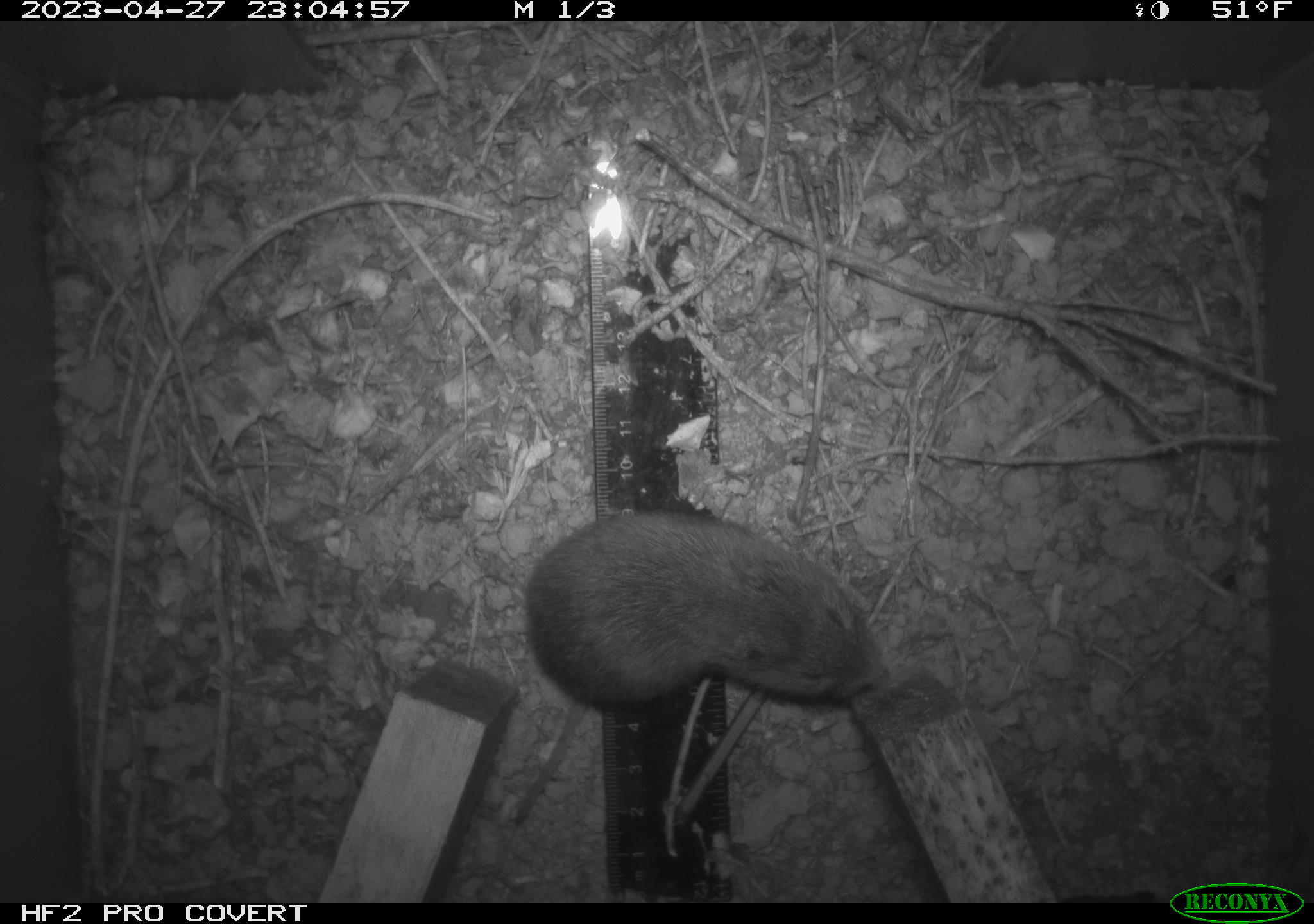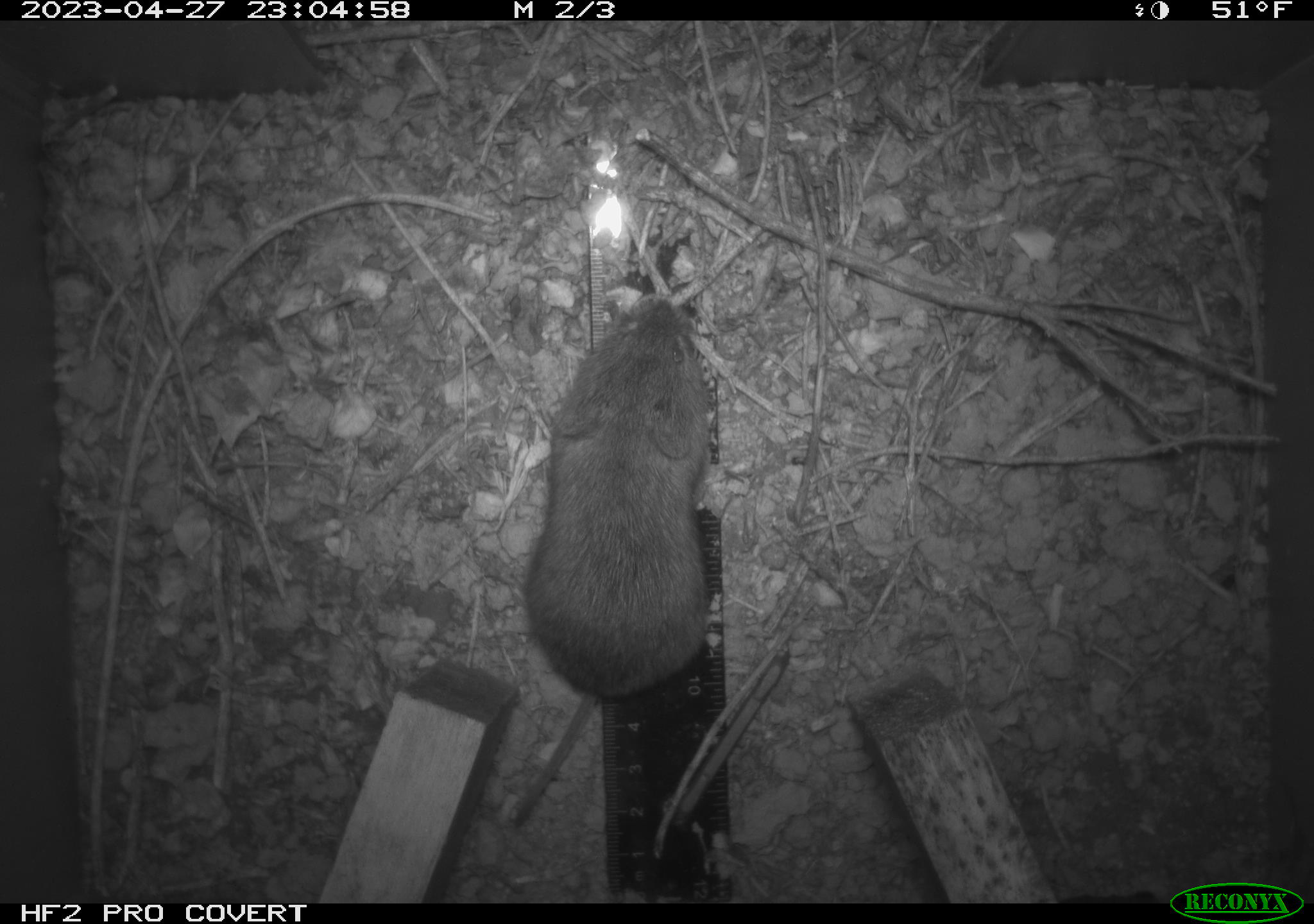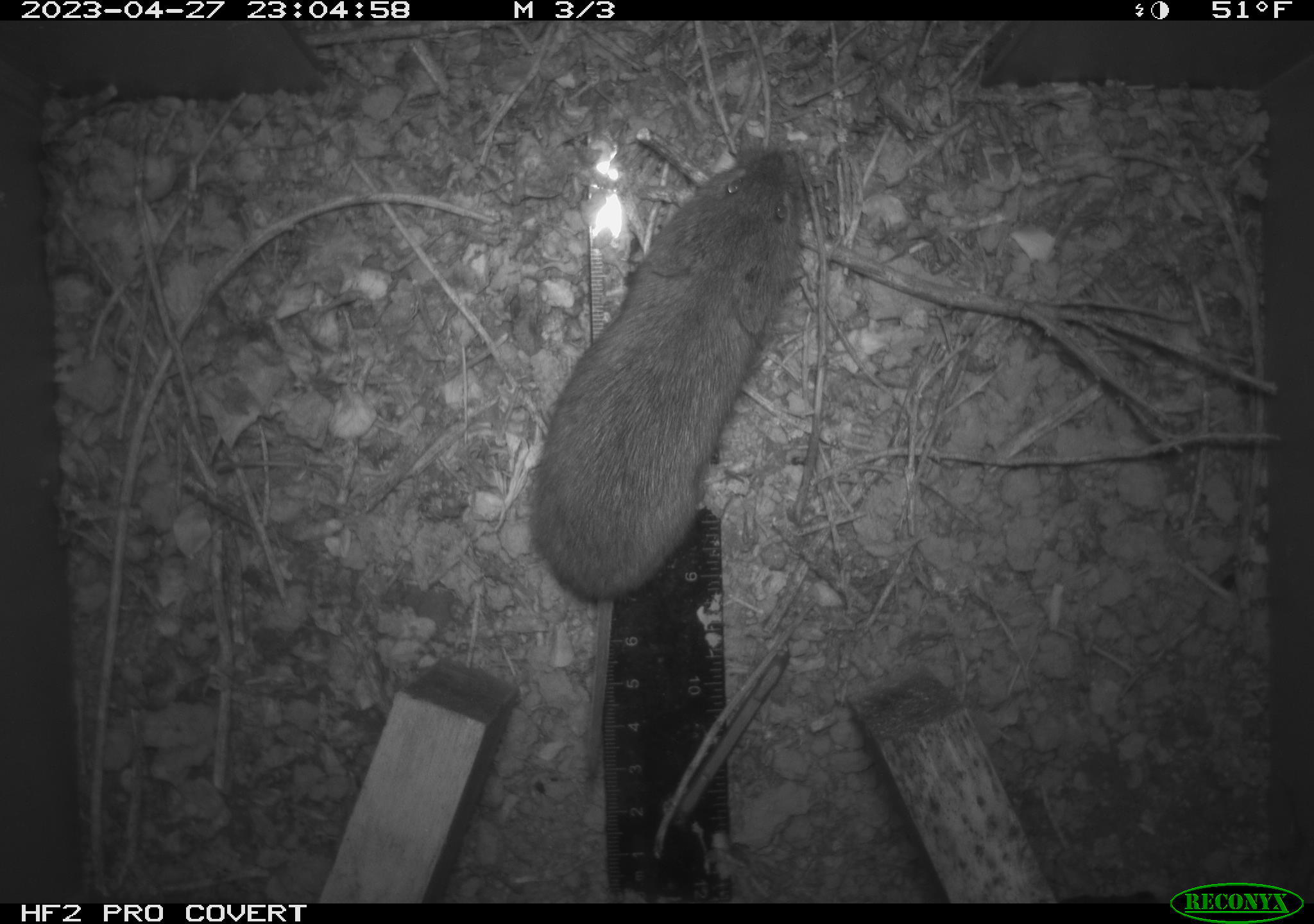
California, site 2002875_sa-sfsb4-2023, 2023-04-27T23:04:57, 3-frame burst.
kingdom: Animalia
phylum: Chordata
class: Mammalia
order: Rodentia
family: Cricetidae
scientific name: Arvicolinae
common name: voles, lemmings, and muskrats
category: arvicolinae subfamily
Arvicolinae subfamily (voles, lemmings, and muskrats) (Arvicolinae).